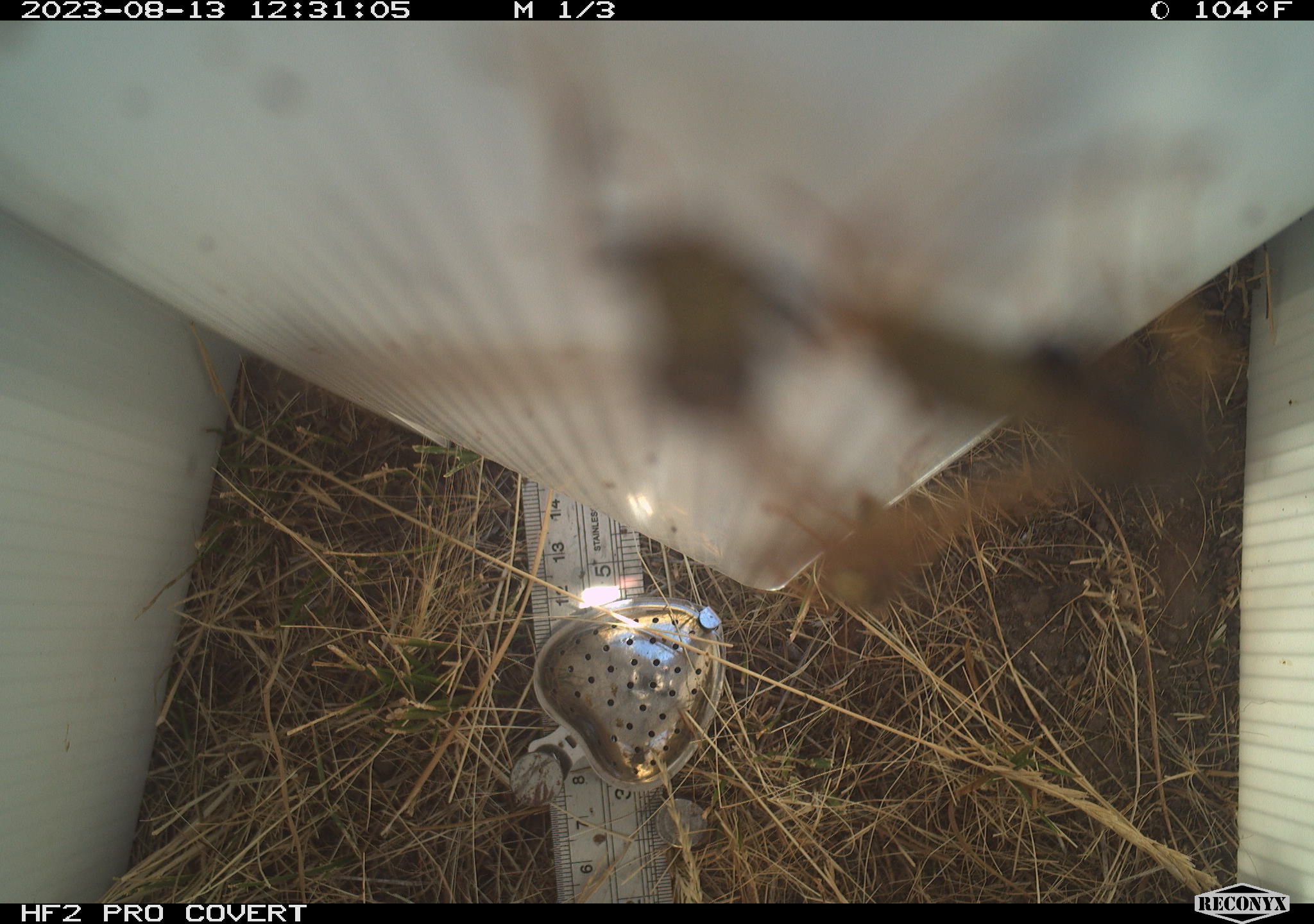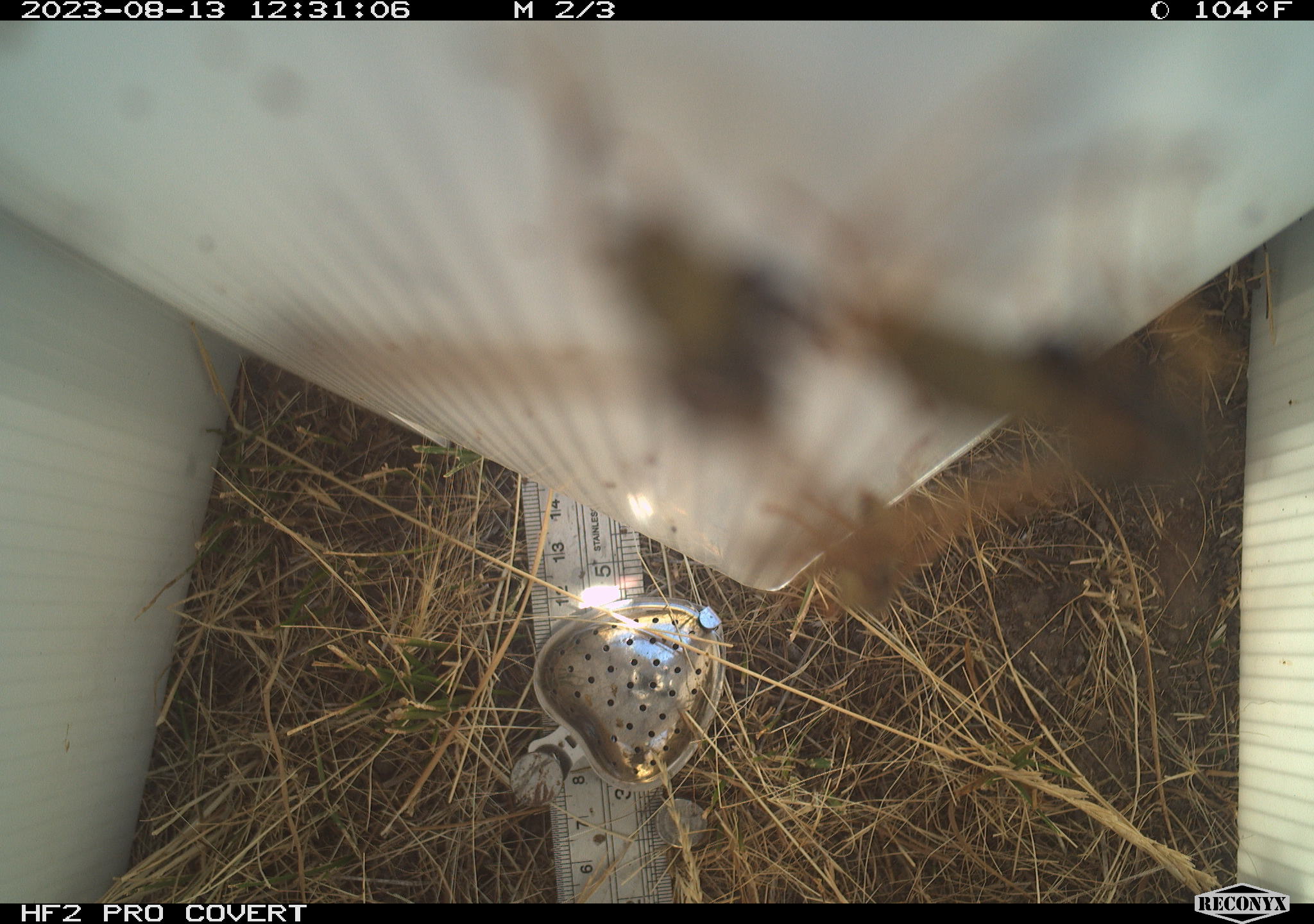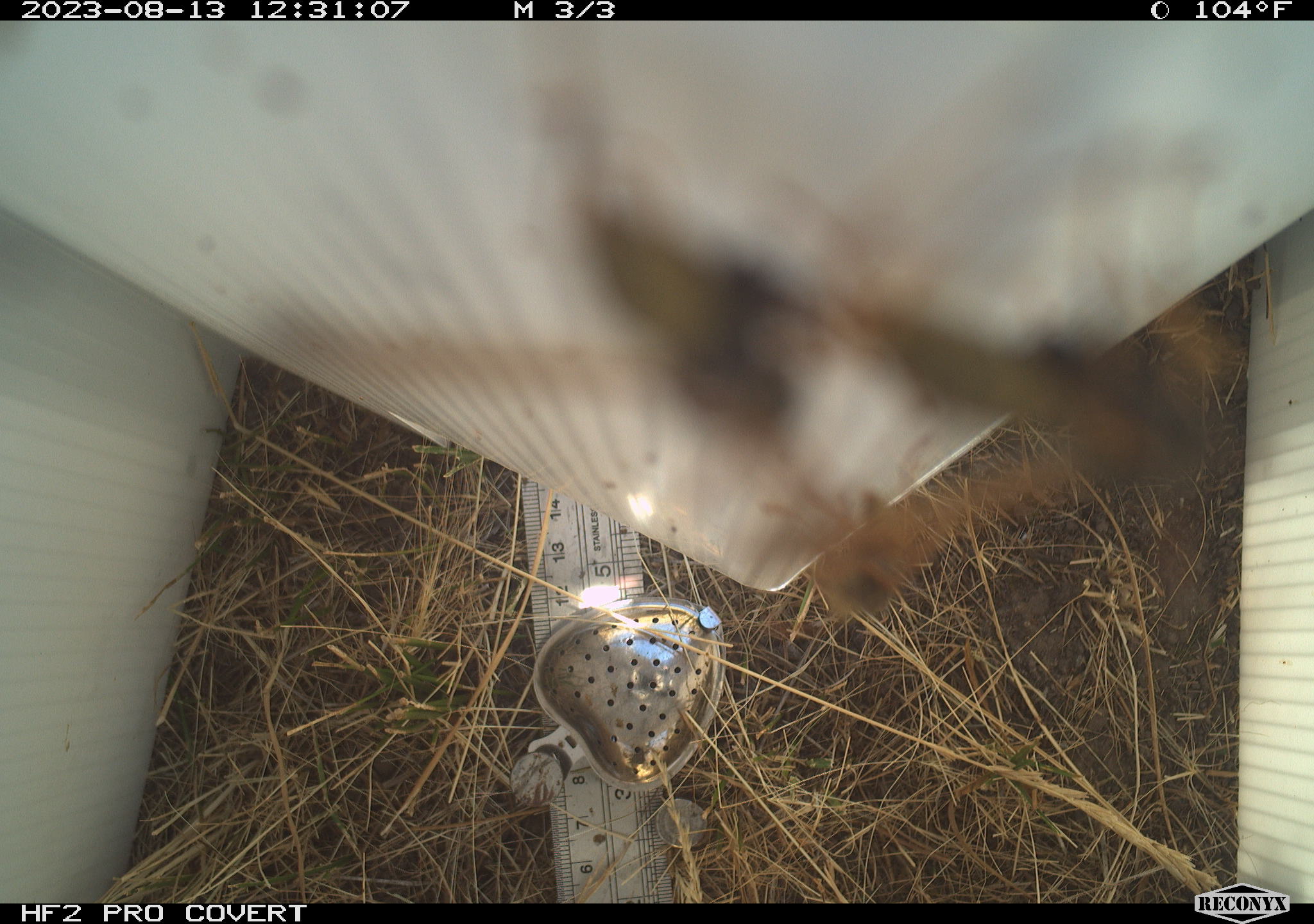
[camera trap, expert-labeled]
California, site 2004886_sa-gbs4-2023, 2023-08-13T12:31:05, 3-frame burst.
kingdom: Animalia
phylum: Arthropoda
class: Insecta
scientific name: Insecta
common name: insect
Insect (Insecta).